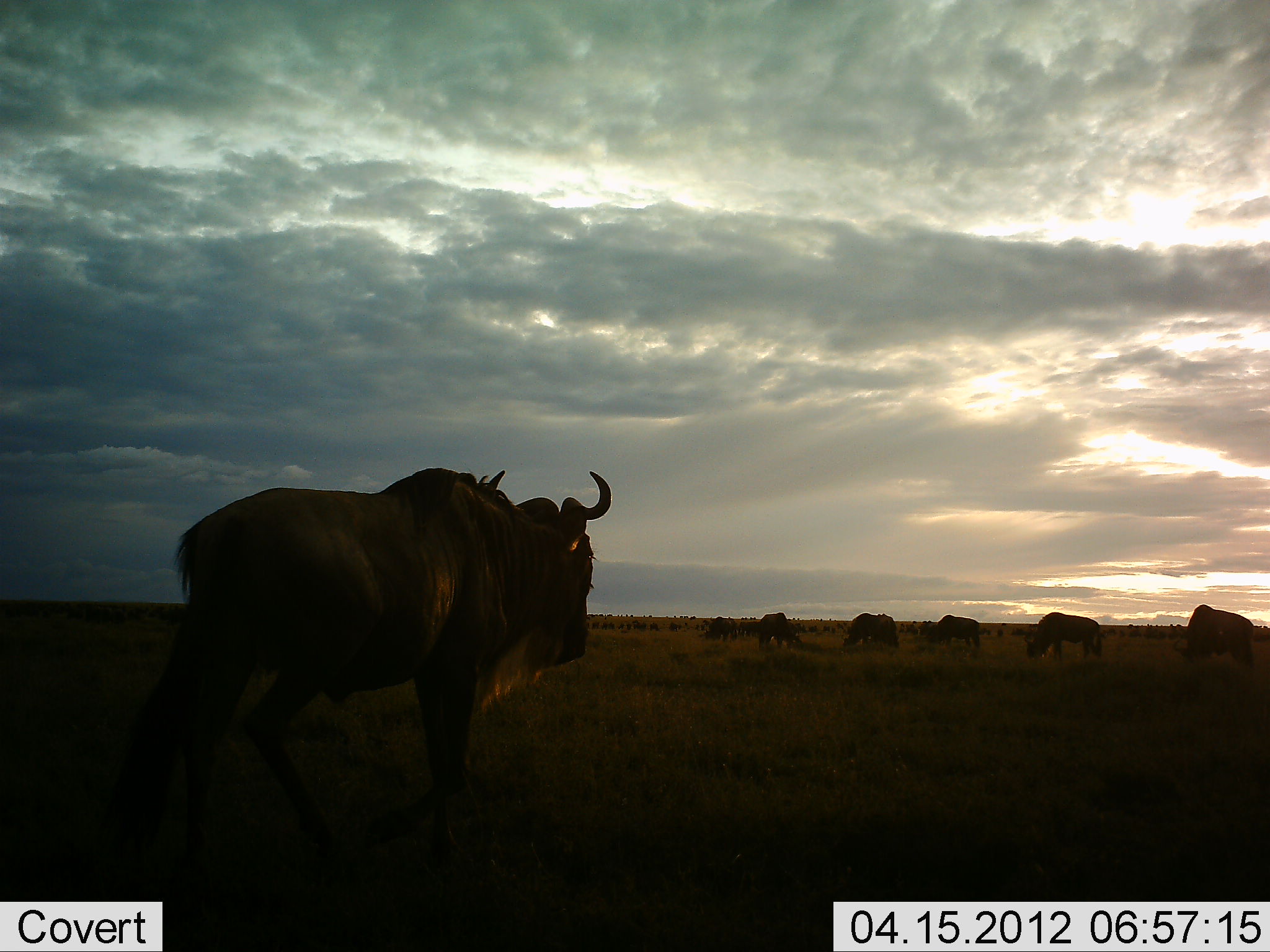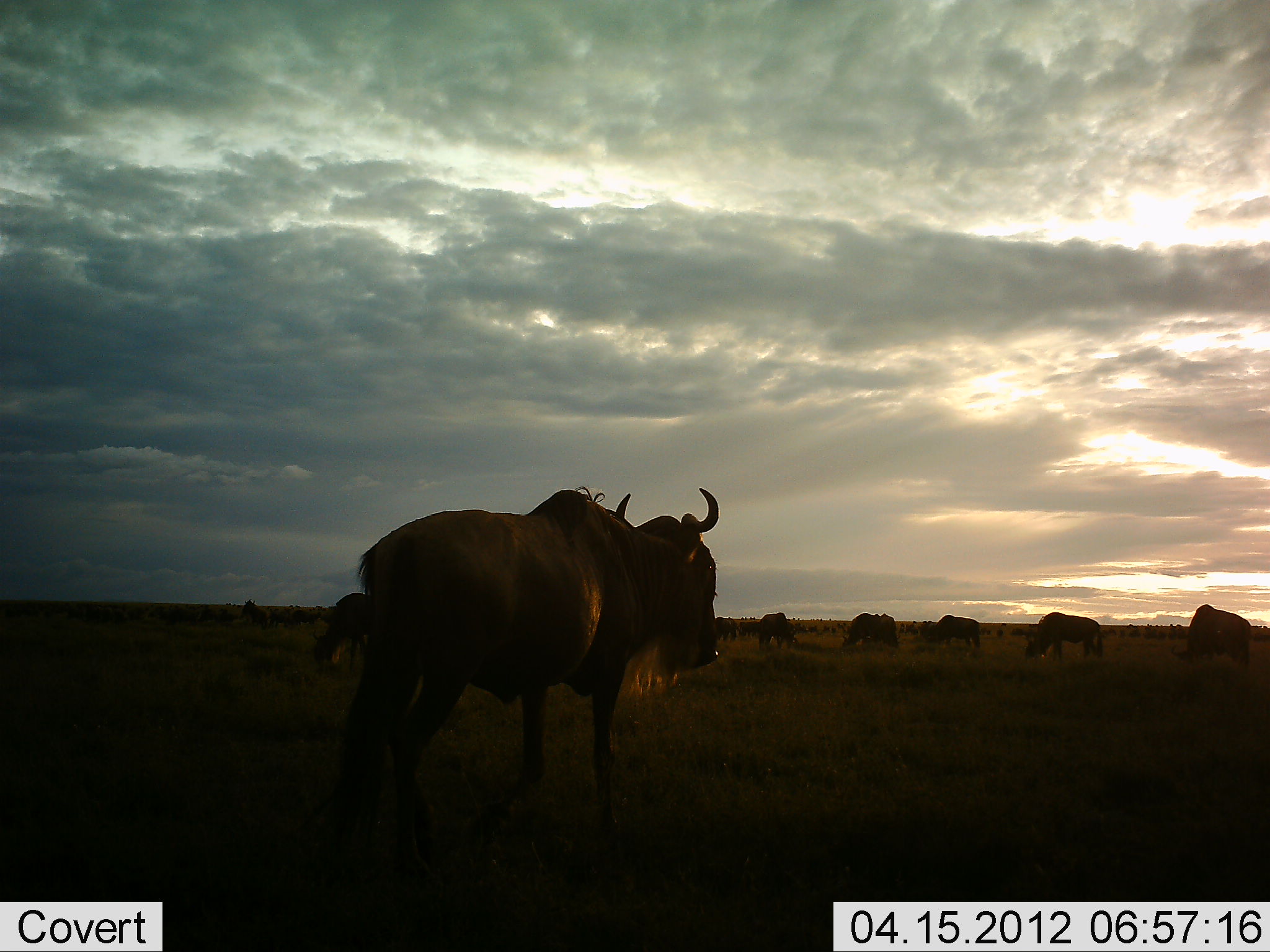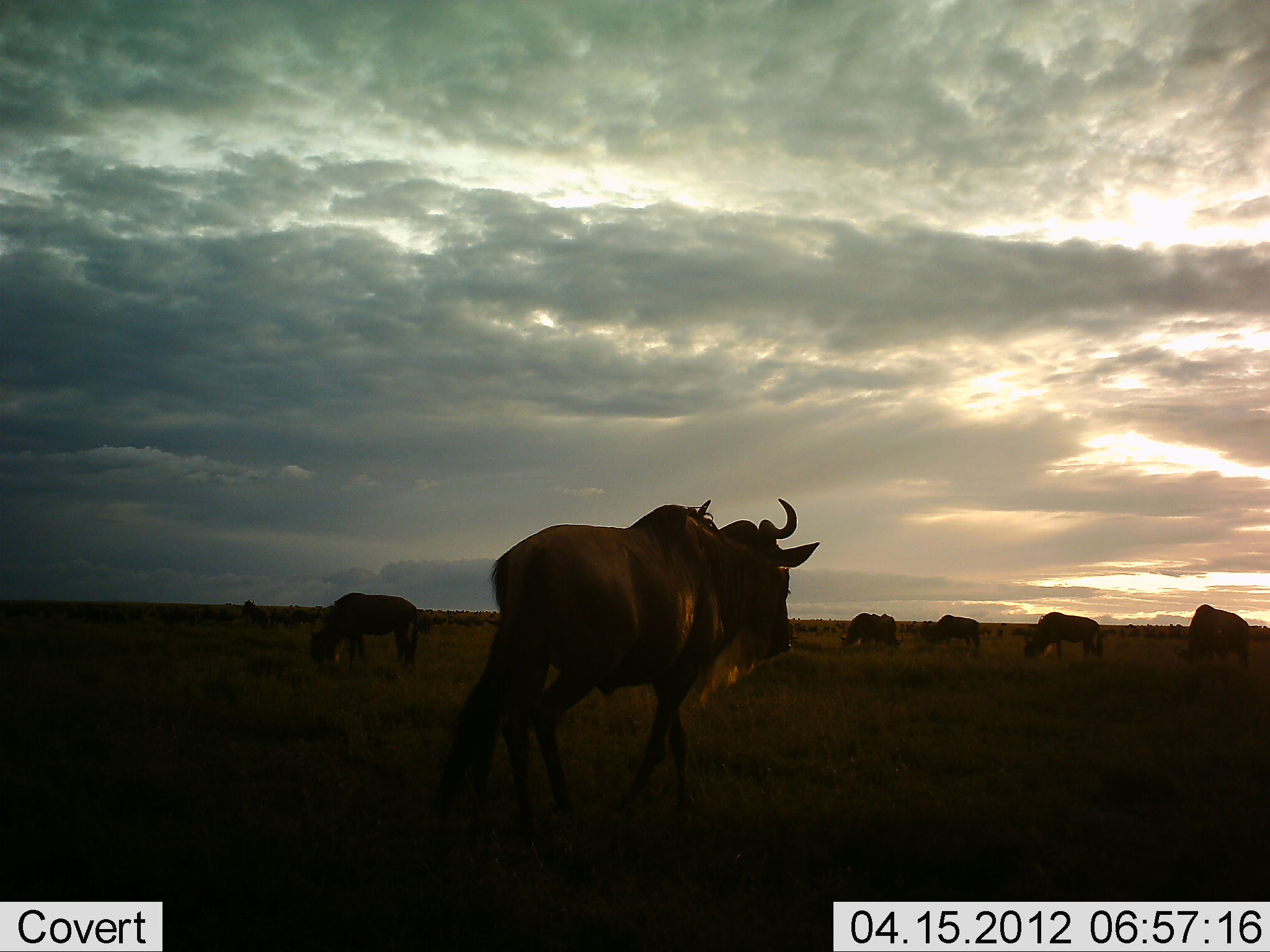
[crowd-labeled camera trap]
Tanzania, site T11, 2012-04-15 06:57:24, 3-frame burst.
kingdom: Animalia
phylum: Chordata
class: Mammalia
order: Artiodactyla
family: Bovidae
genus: Connochaetes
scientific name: Connochaetes taurinus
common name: blue wildebeest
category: wildebeest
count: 11-50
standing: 36%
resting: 0%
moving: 71%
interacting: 0%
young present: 0%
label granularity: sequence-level